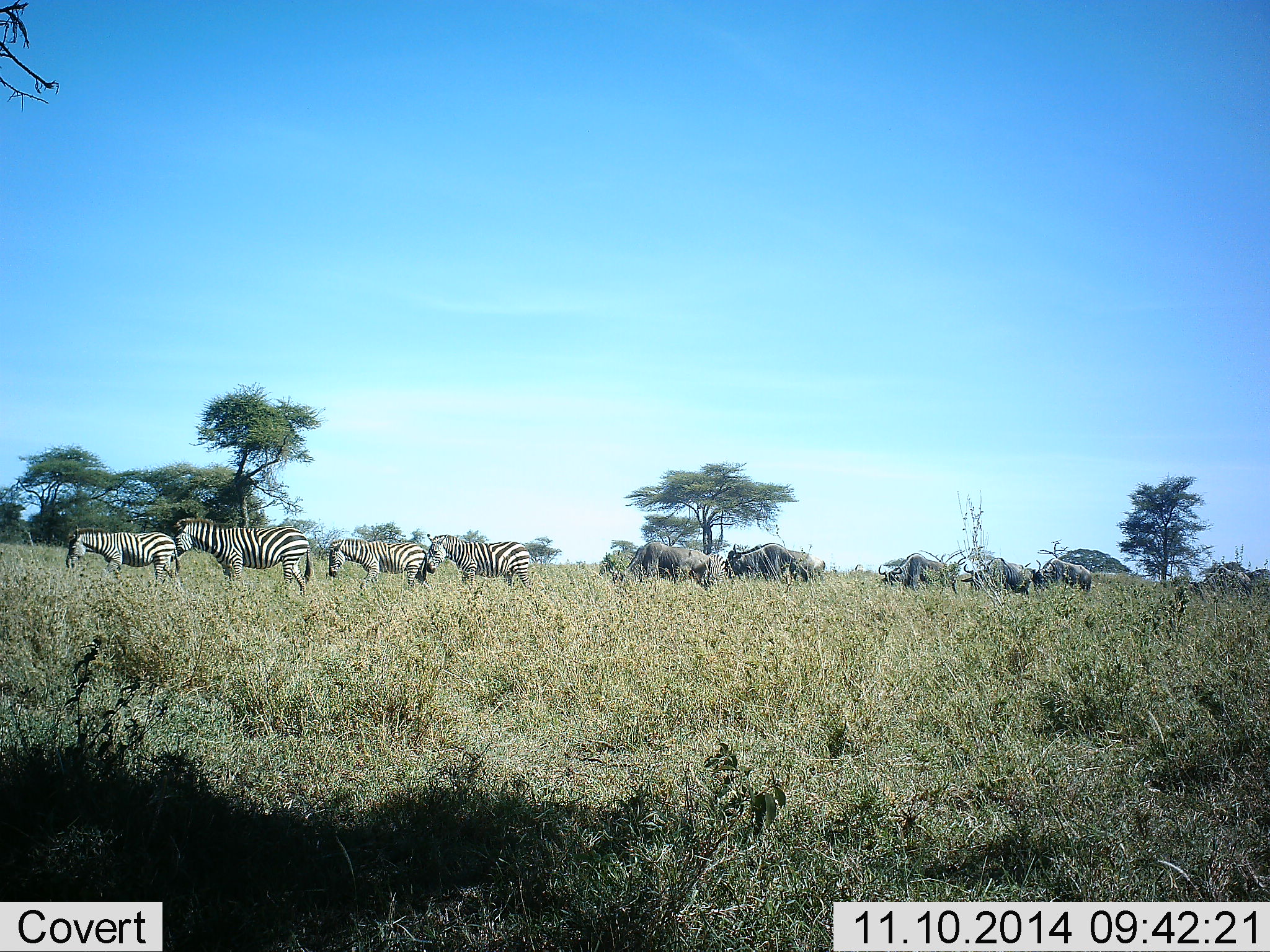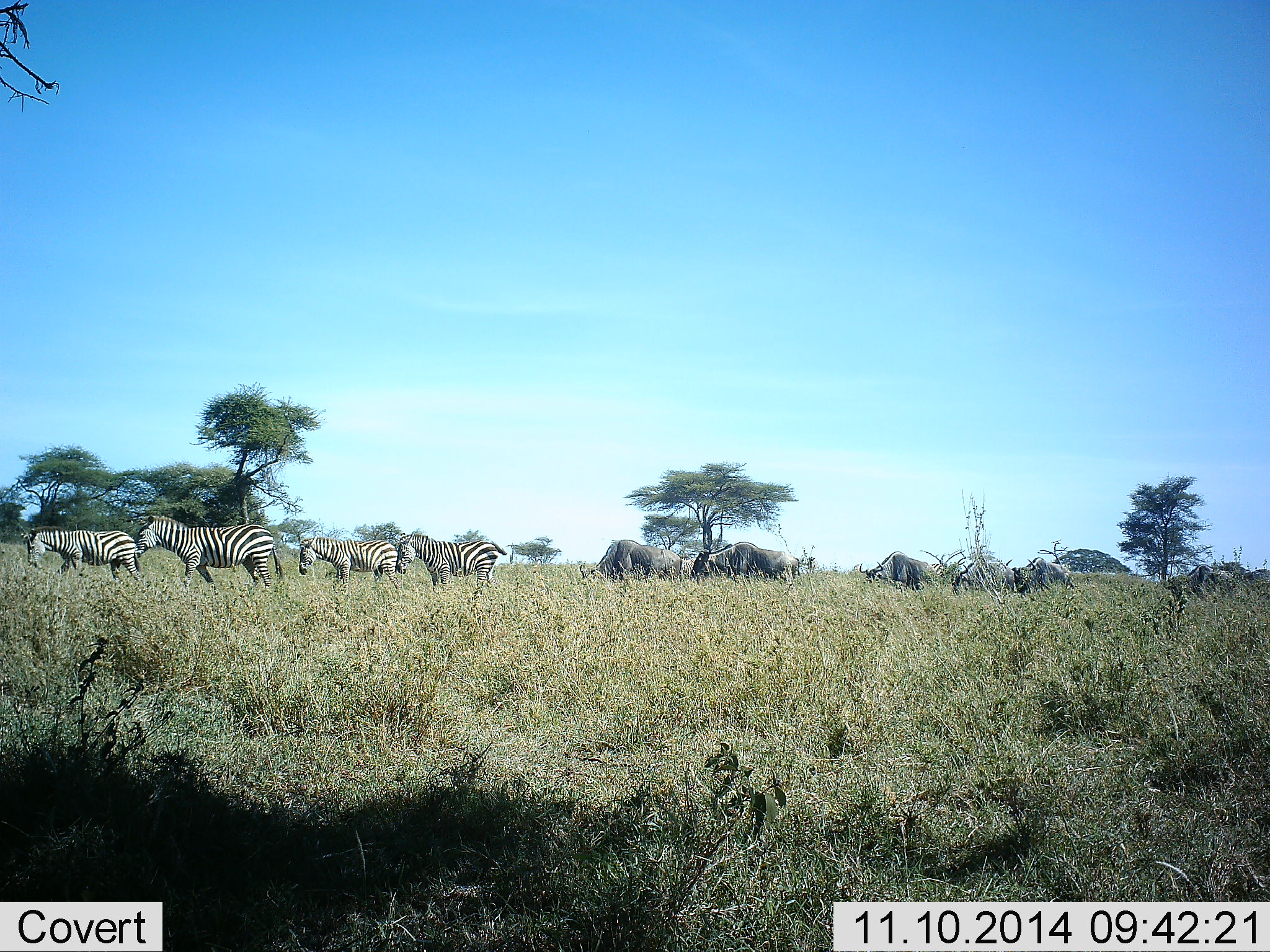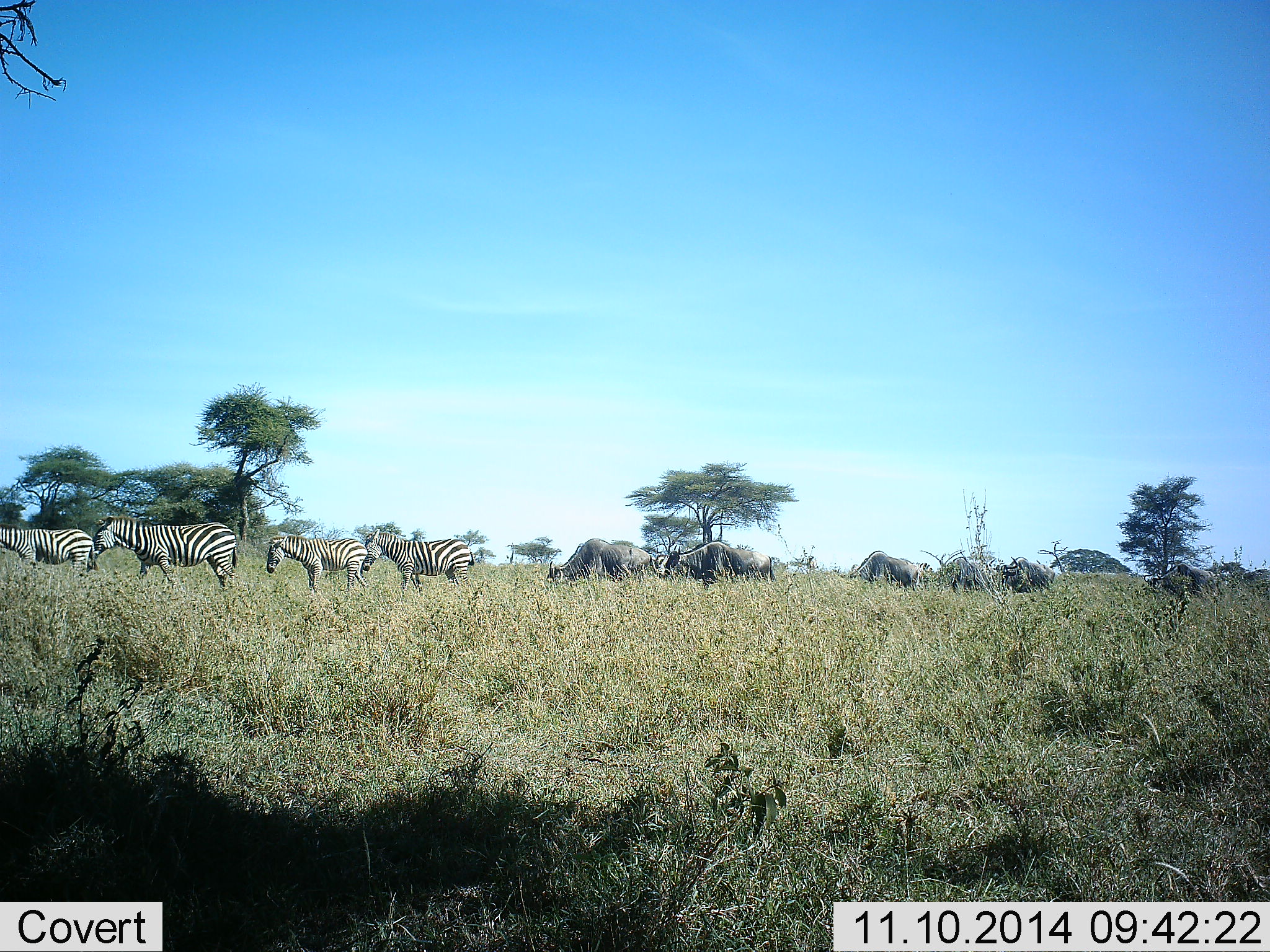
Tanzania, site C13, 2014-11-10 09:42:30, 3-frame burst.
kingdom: Animalia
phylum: Chordata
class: Mammalia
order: Artiodactyla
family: Bovidae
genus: Connochaetes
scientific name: Connochaetes taurinus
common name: blue wildebeest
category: wildebeest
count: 6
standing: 0%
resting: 0%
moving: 90%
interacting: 0%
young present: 0%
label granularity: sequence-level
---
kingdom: Animalia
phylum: Chordata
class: Mammalia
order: Perissodactyla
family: Equidae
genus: Equus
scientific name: Equus quagga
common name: plains zebra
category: zebra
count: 4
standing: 0%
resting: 0%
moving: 100%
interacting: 0%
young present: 0%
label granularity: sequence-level